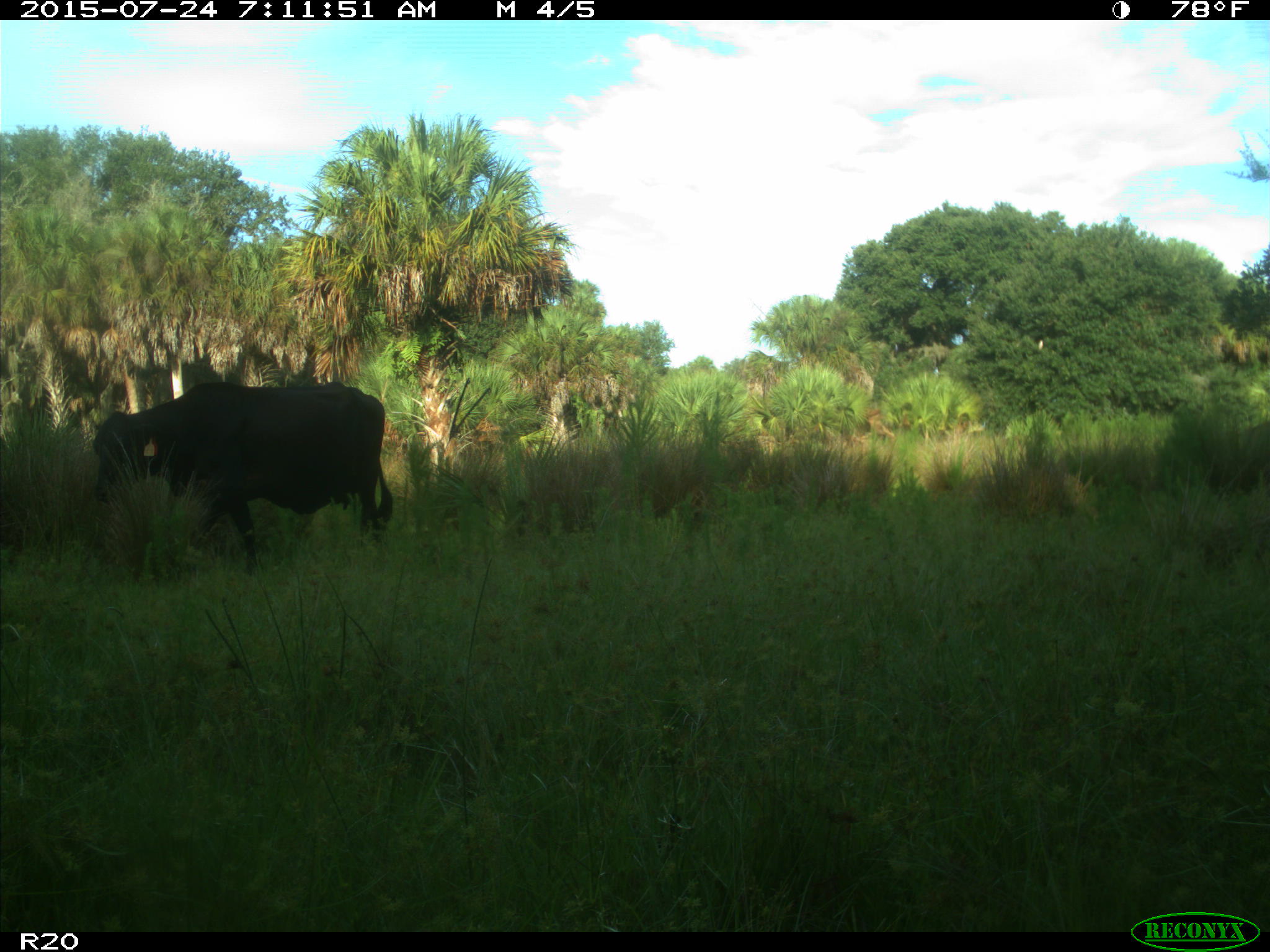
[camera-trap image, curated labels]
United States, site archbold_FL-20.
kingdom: Animalia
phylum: Chordata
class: Mammalia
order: Artiodactyla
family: Bovidae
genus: Bos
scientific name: Bos taurus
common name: domestic cow